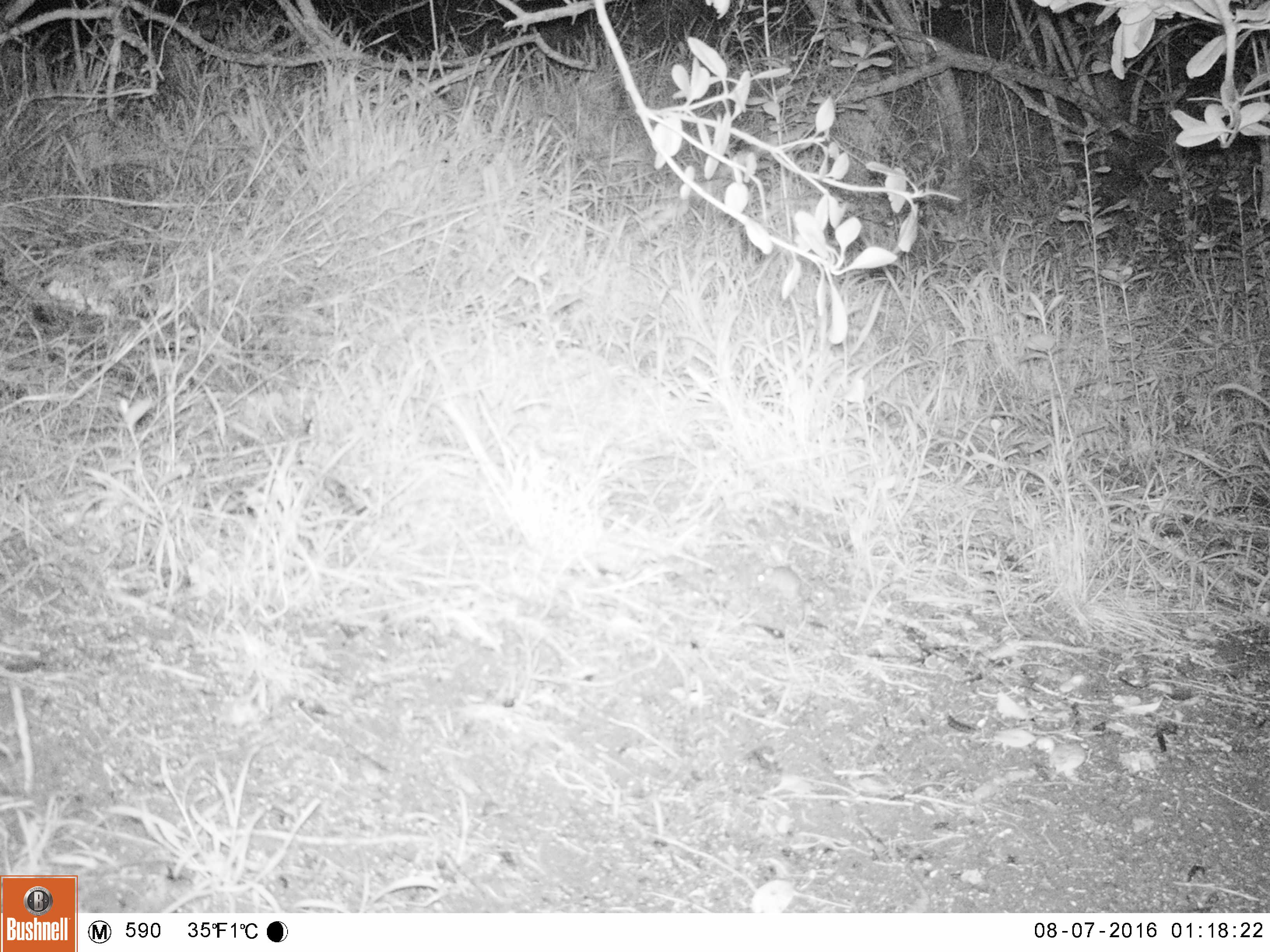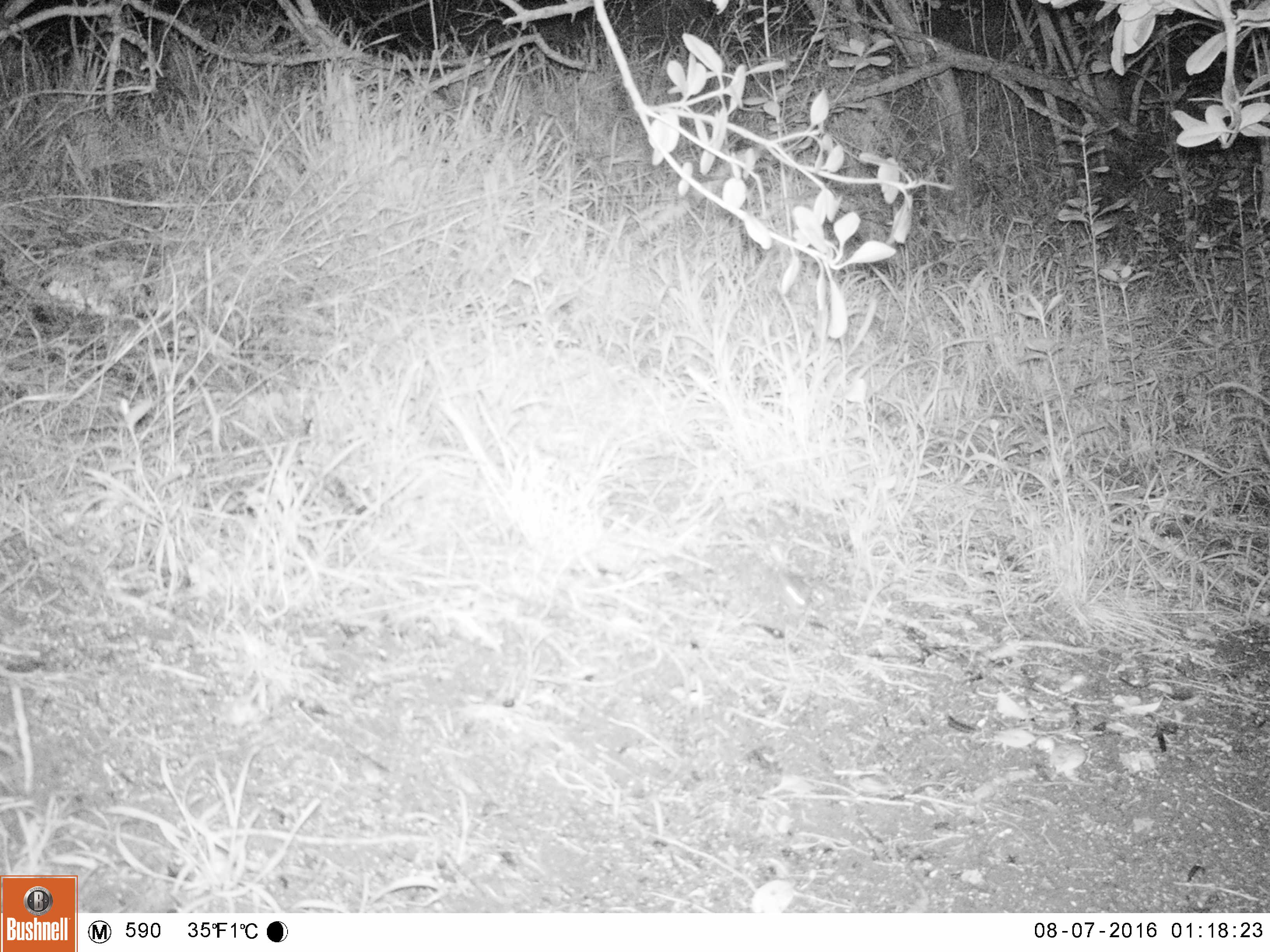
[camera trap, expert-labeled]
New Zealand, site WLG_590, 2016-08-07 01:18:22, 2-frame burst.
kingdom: Animalia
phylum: Chordata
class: Mammalia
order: Rodentia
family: Muridae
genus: Mus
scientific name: Mus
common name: mouse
Mouse (Mus).